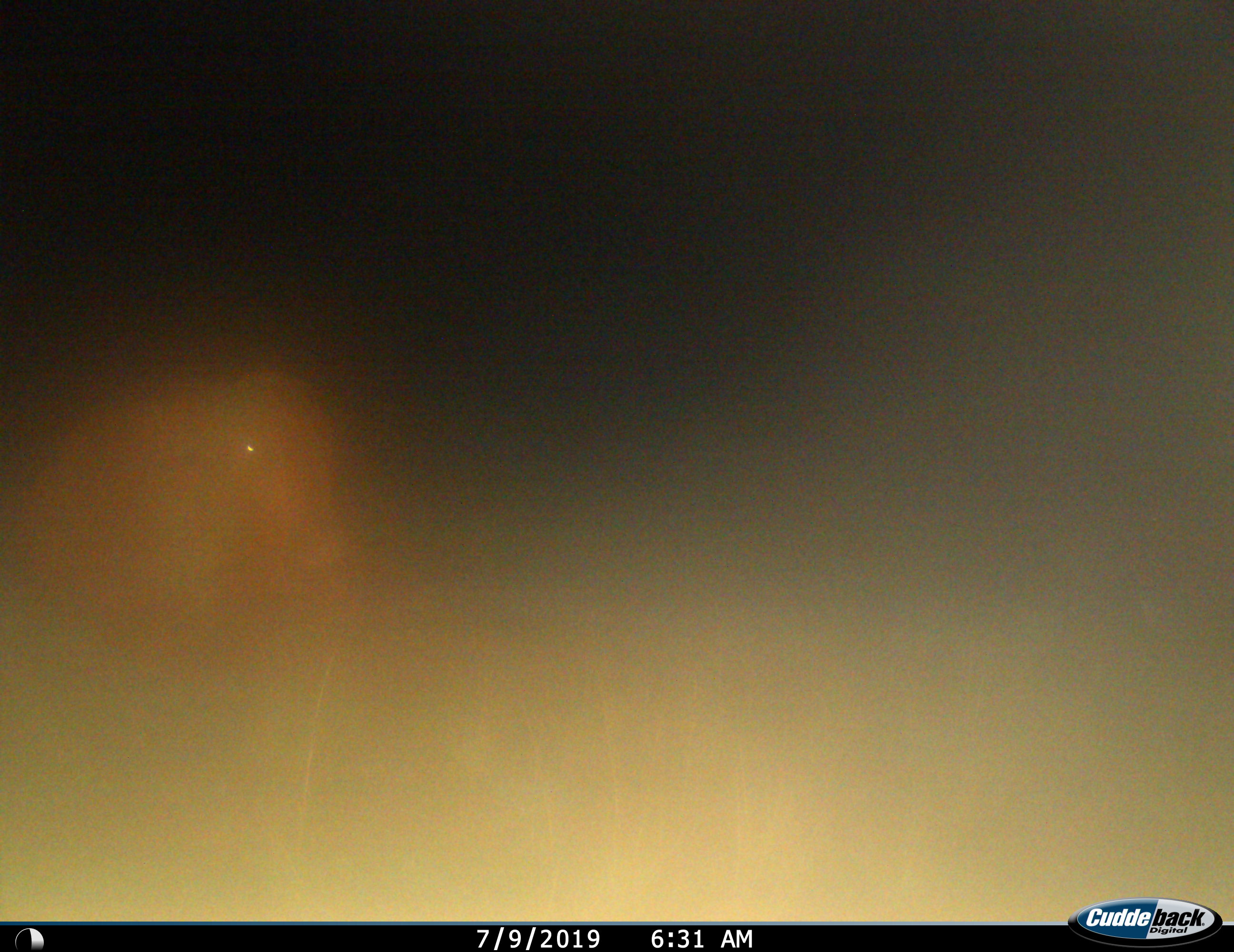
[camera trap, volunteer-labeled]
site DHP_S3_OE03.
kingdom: Animalia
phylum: Chordata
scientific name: Vertebrata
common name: domestic animal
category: domesticanimal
Domesticanimal (domestic animal) (Vertebrata), count 1. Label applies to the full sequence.